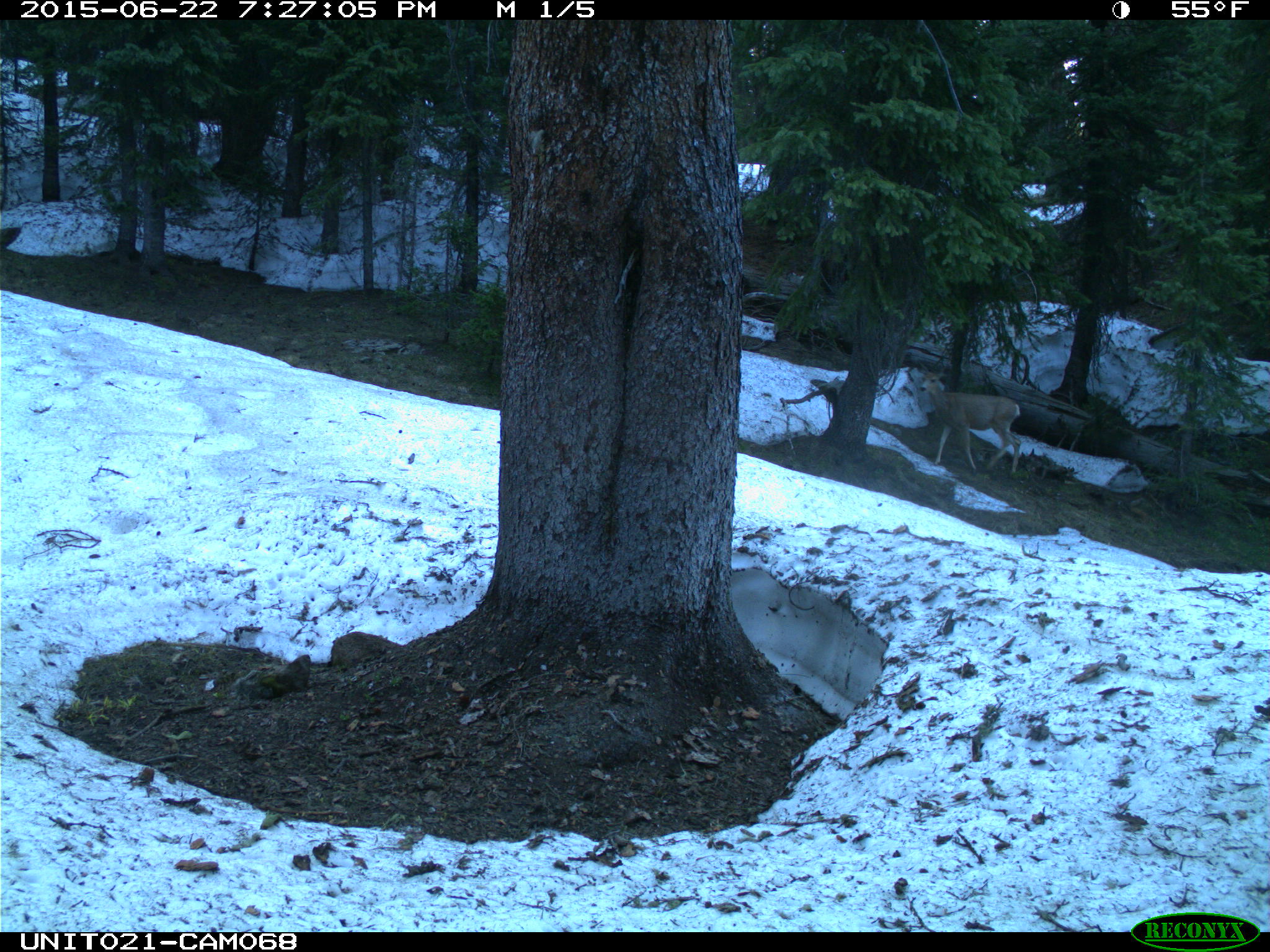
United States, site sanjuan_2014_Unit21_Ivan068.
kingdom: Animalia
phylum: Chordata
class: Mammalia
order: Artiodactyla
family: Cervidae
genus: Odocoileus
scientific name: Odocoileus hemionus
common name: mule deer